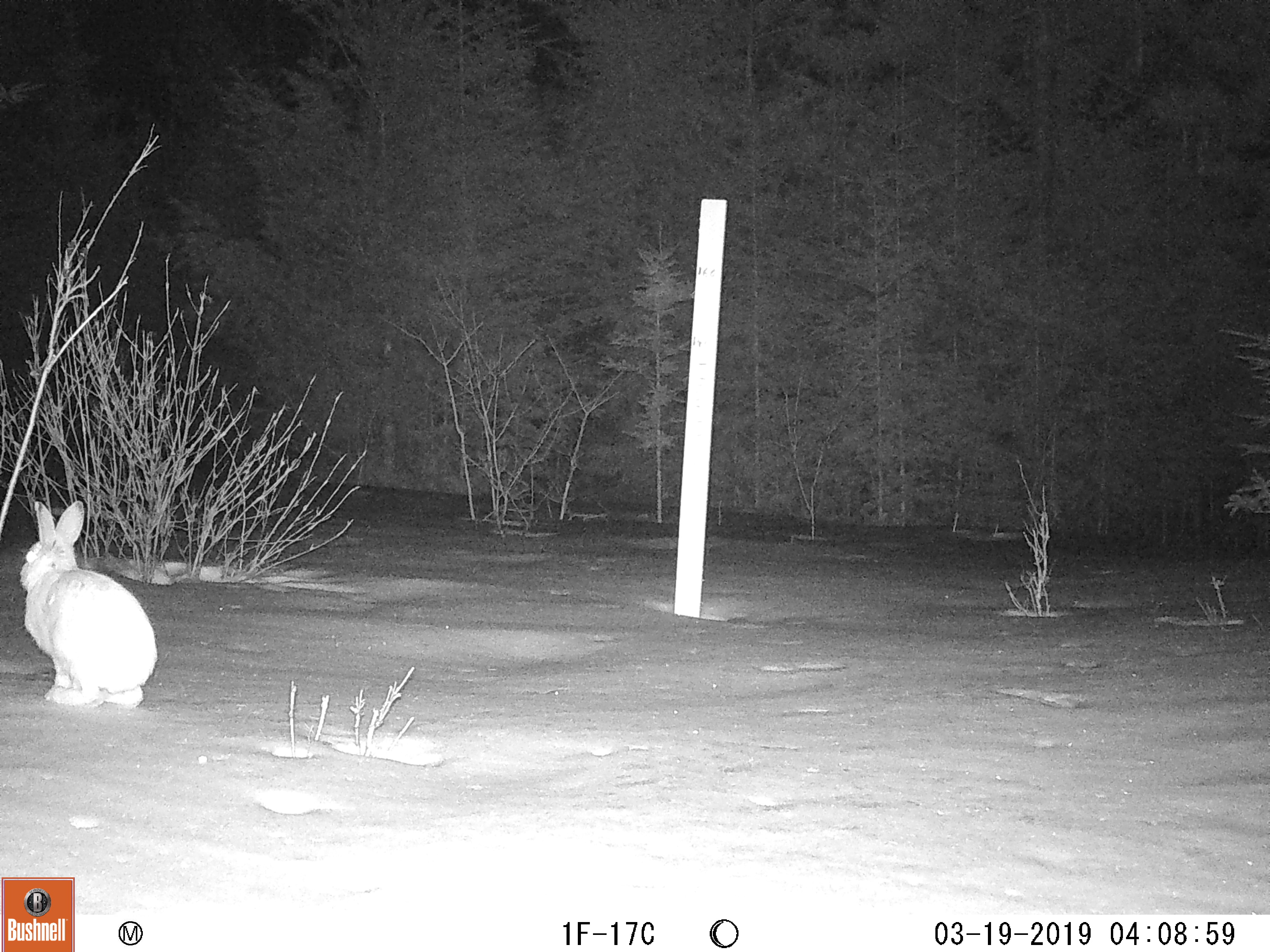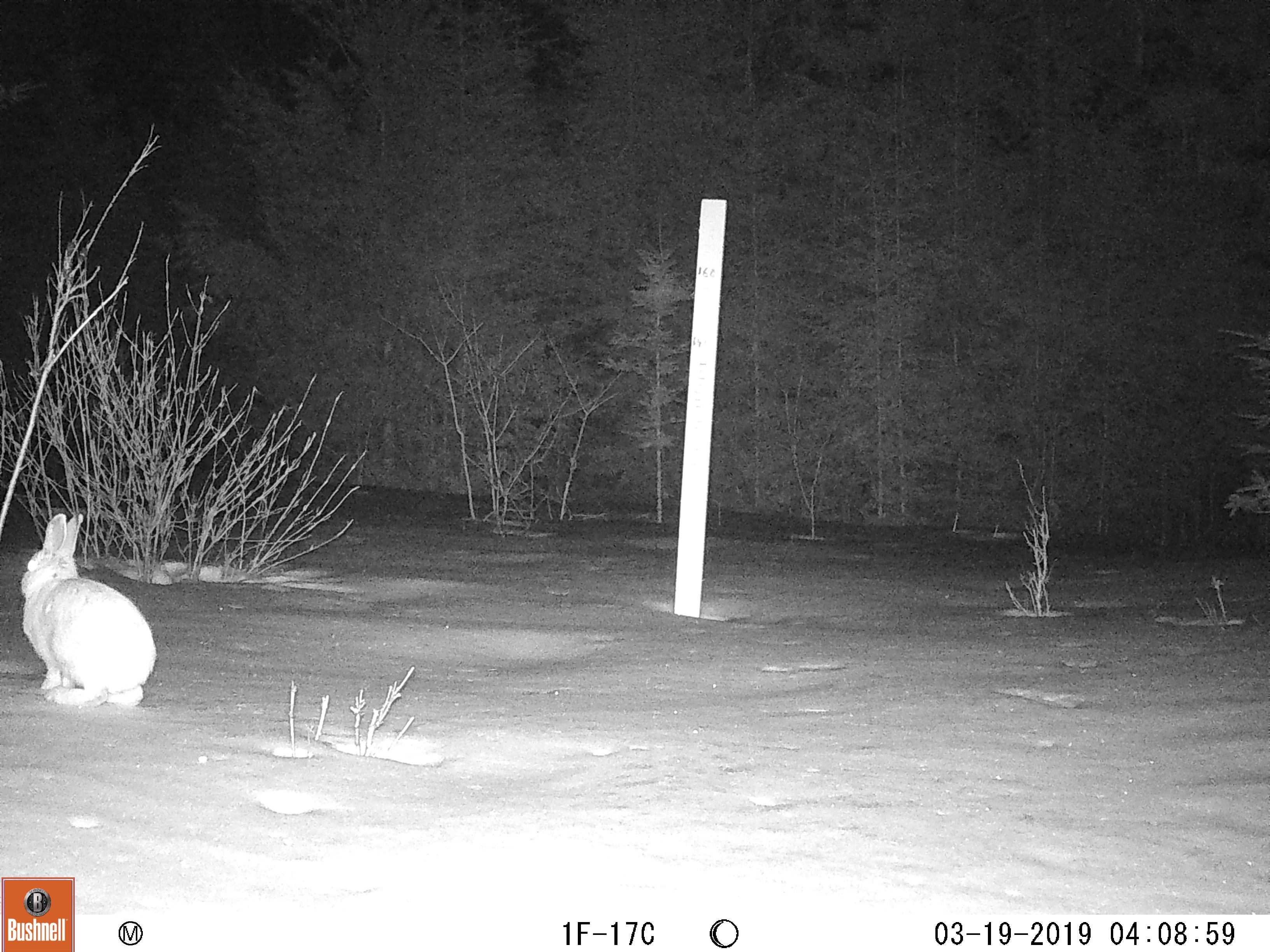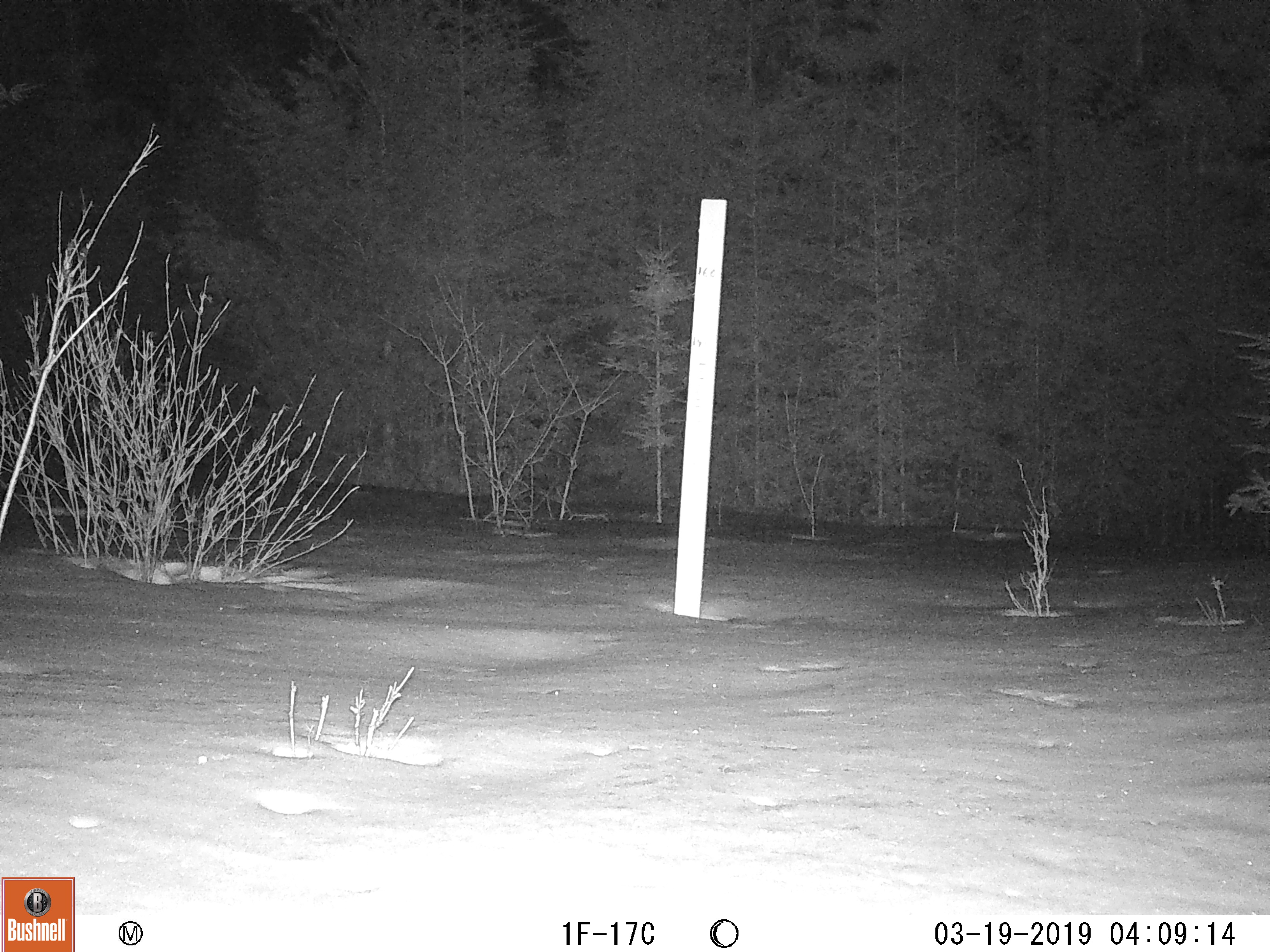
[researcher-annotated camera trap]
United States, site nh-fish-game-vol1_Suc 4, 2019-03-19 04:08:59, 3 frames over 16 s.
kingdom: Animalia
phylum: Chordata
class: Mammalia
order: Lagomorpha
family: Leporidae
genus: Lepus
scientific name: Lepus americanus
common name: snowshoe hare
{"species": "snowshoe hare (Lepus americanus)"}